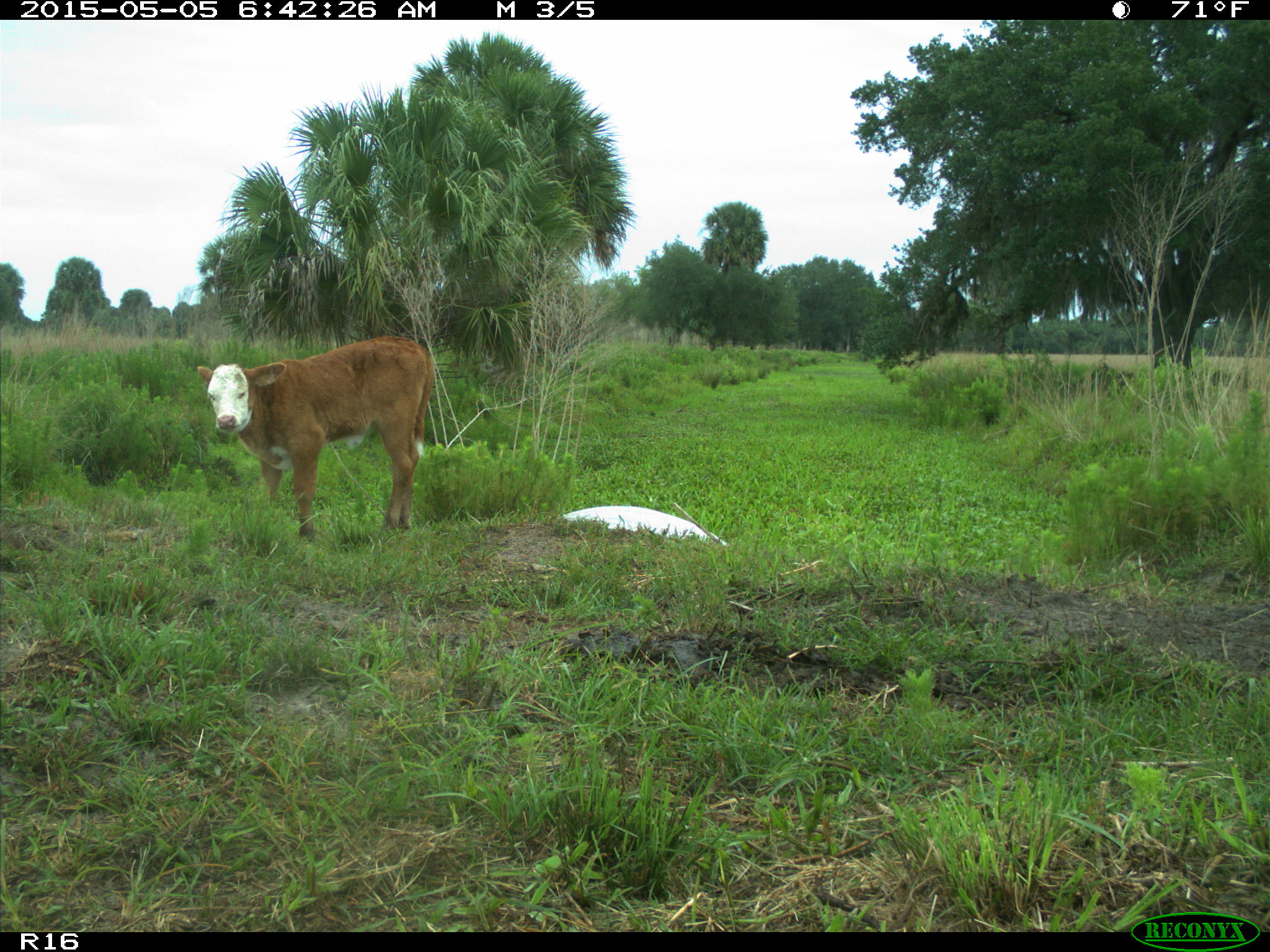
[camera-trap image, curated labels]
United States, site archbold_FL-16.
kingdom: Animalia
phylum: Chordata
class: Mammalia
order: Artiodactyla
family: Bovidae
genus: Bos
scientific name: Bos taurus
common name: domestic cow